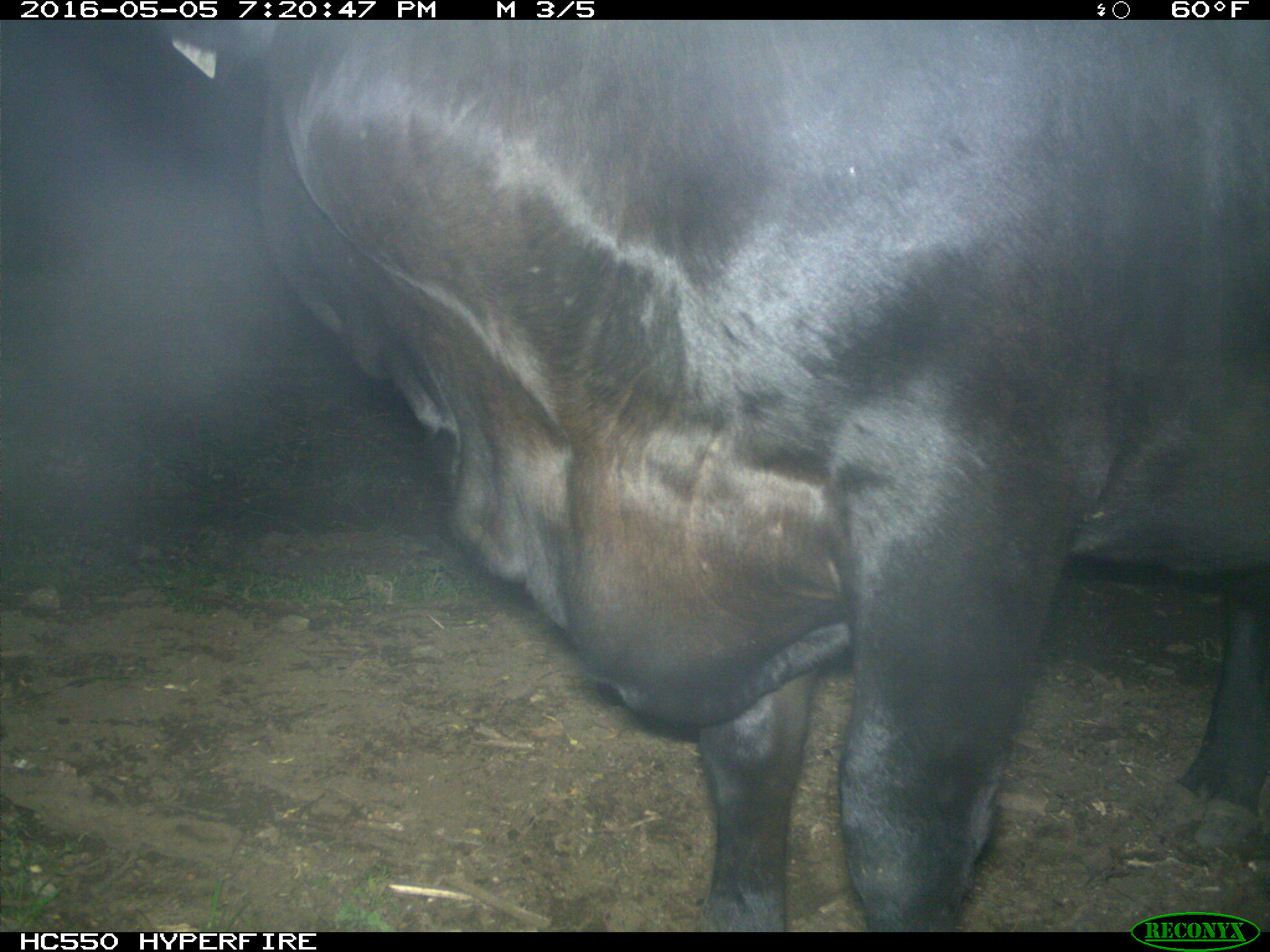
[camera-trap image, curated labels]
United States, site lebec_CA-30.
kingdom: Animalia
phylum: Chordata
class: Mammalia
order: Artiodactyla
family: Bovidae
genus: Bos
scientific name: Bos taurus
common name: domestic cow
Bos taurus (domestic cow).